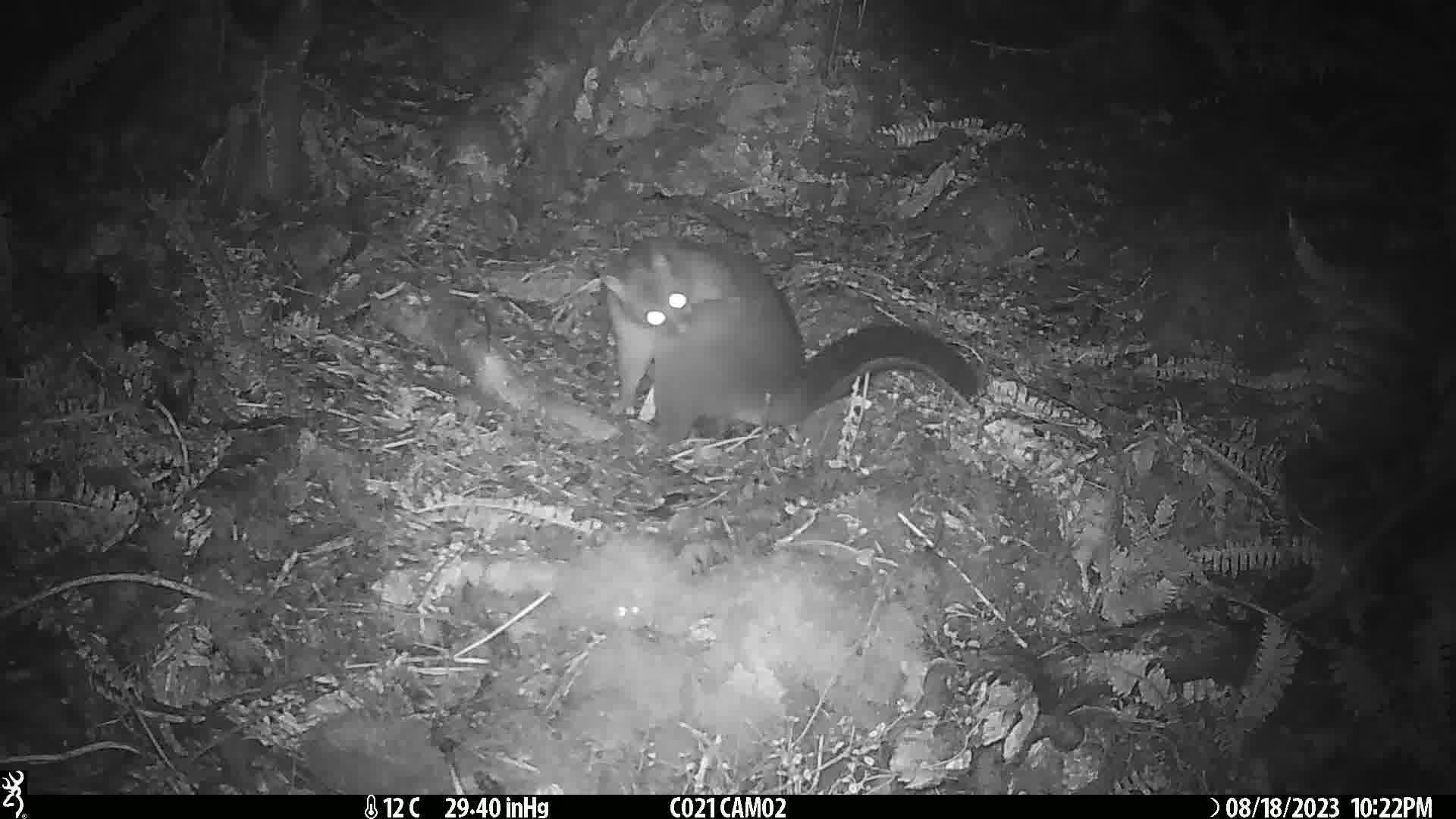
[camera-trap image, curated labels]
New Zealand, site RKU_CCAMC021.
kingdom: Animalia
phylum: Chordata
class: Mammalia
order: Diprotodontia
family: Phalangeridae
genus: Trichosurus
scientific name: Trichosurus vulpecula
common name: common brushtail possum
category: possum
Possum (common brushtail possum) (Trichosurus vulpecula).